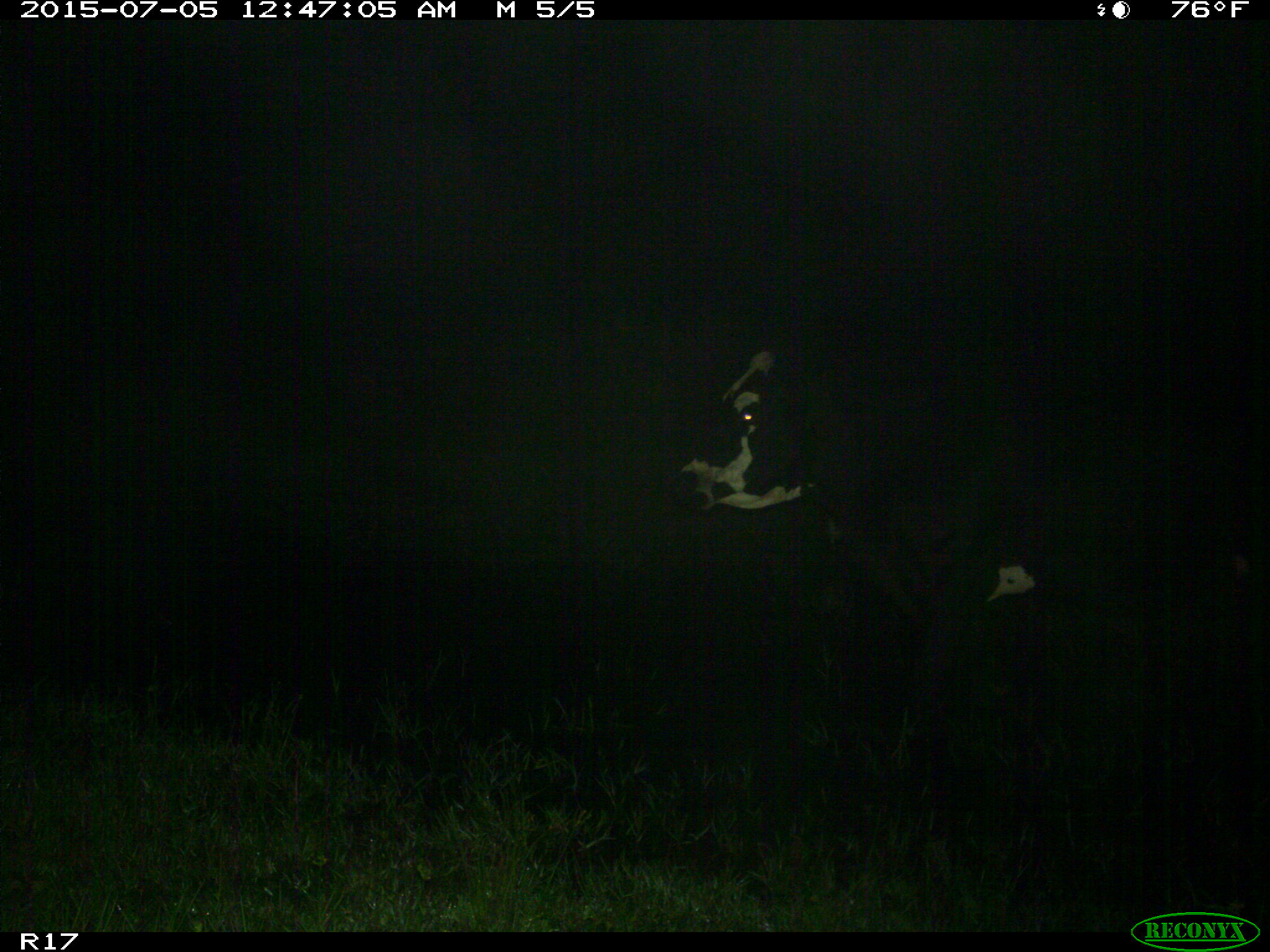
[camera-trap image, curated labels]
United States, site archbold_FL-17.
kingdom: Animalia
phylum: Chordata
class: Mammalia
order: Artiodactyla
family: Bovidae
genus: Bos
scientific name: Bos taurus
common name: domestic cow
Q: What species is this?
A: Bos taurus (domestic cow).